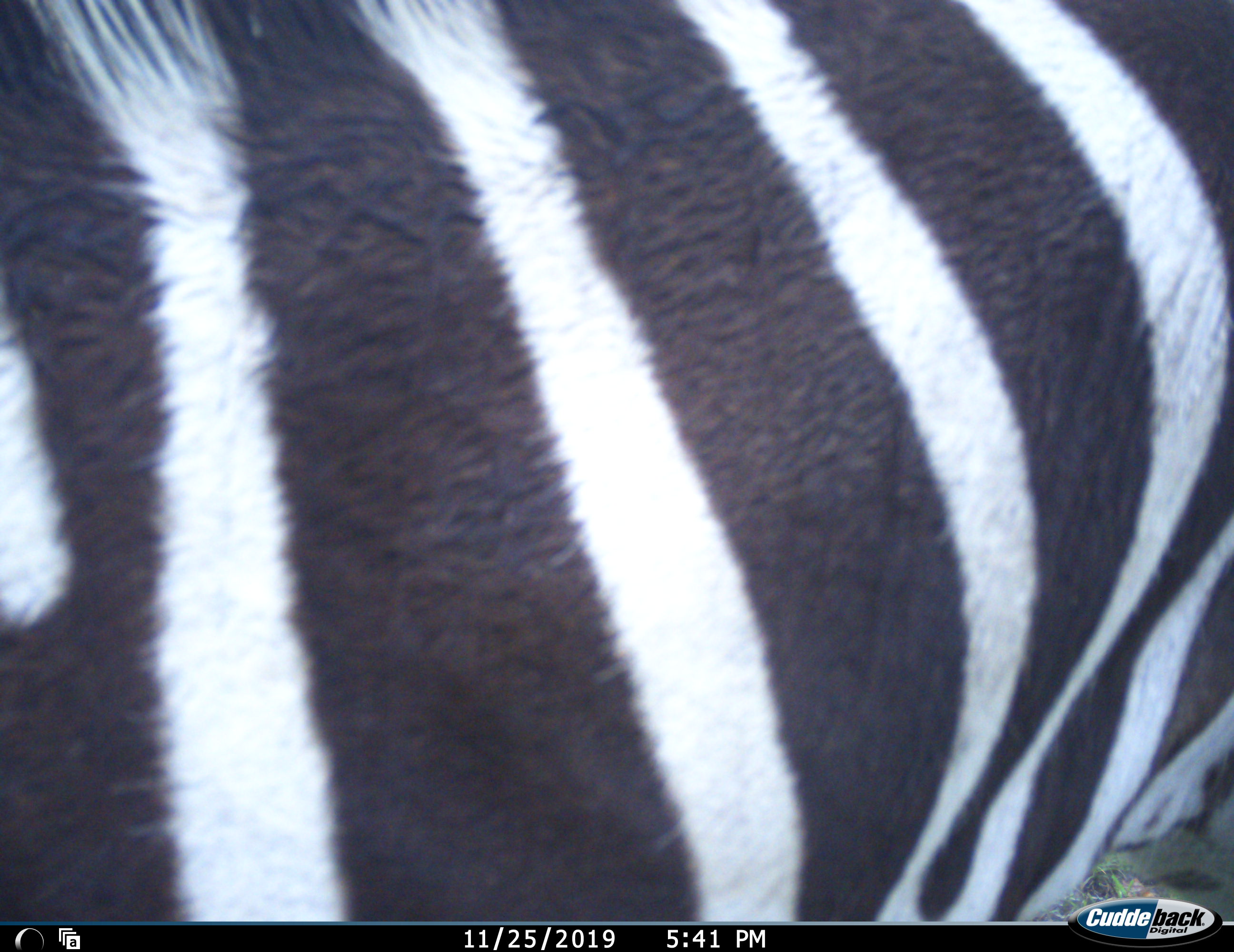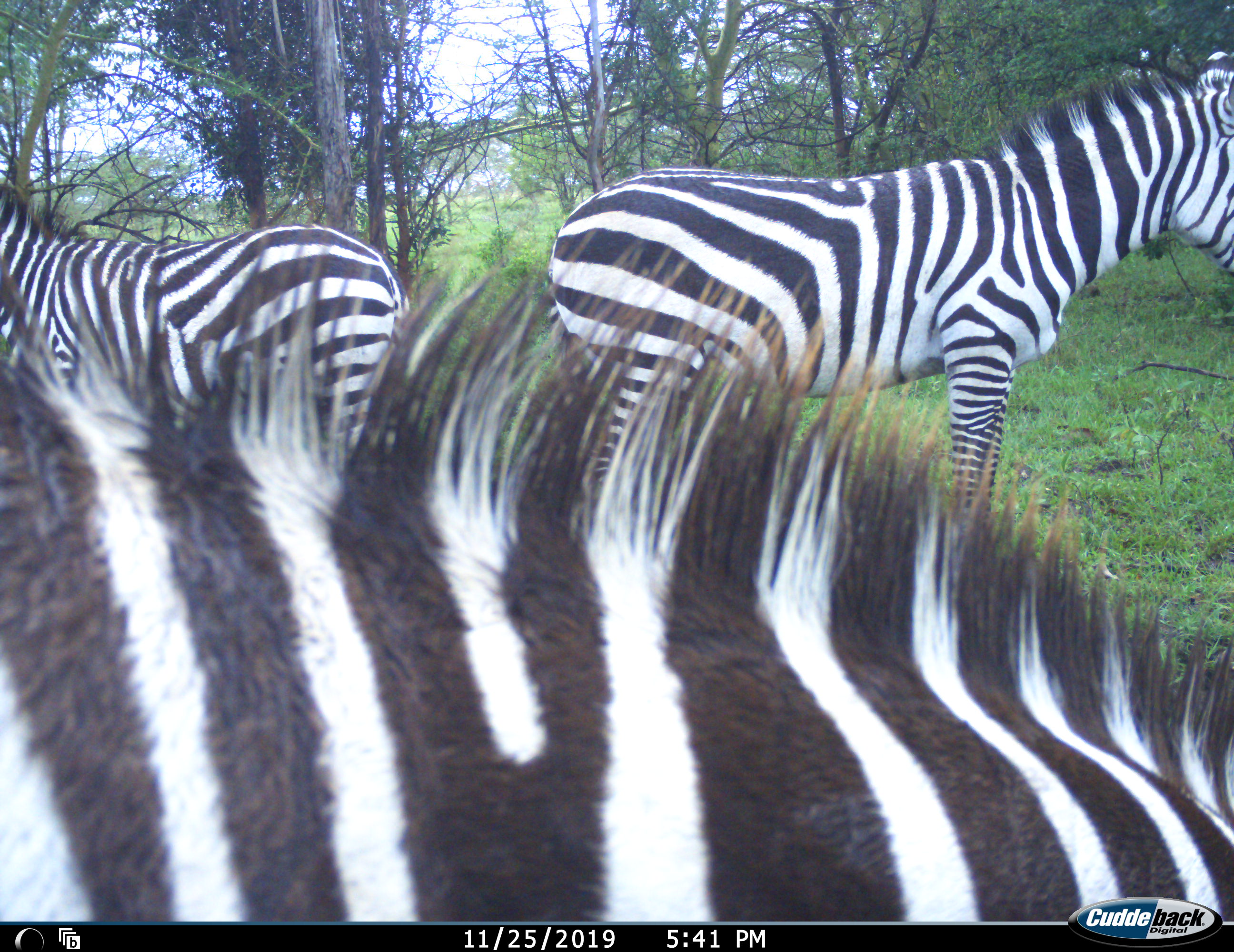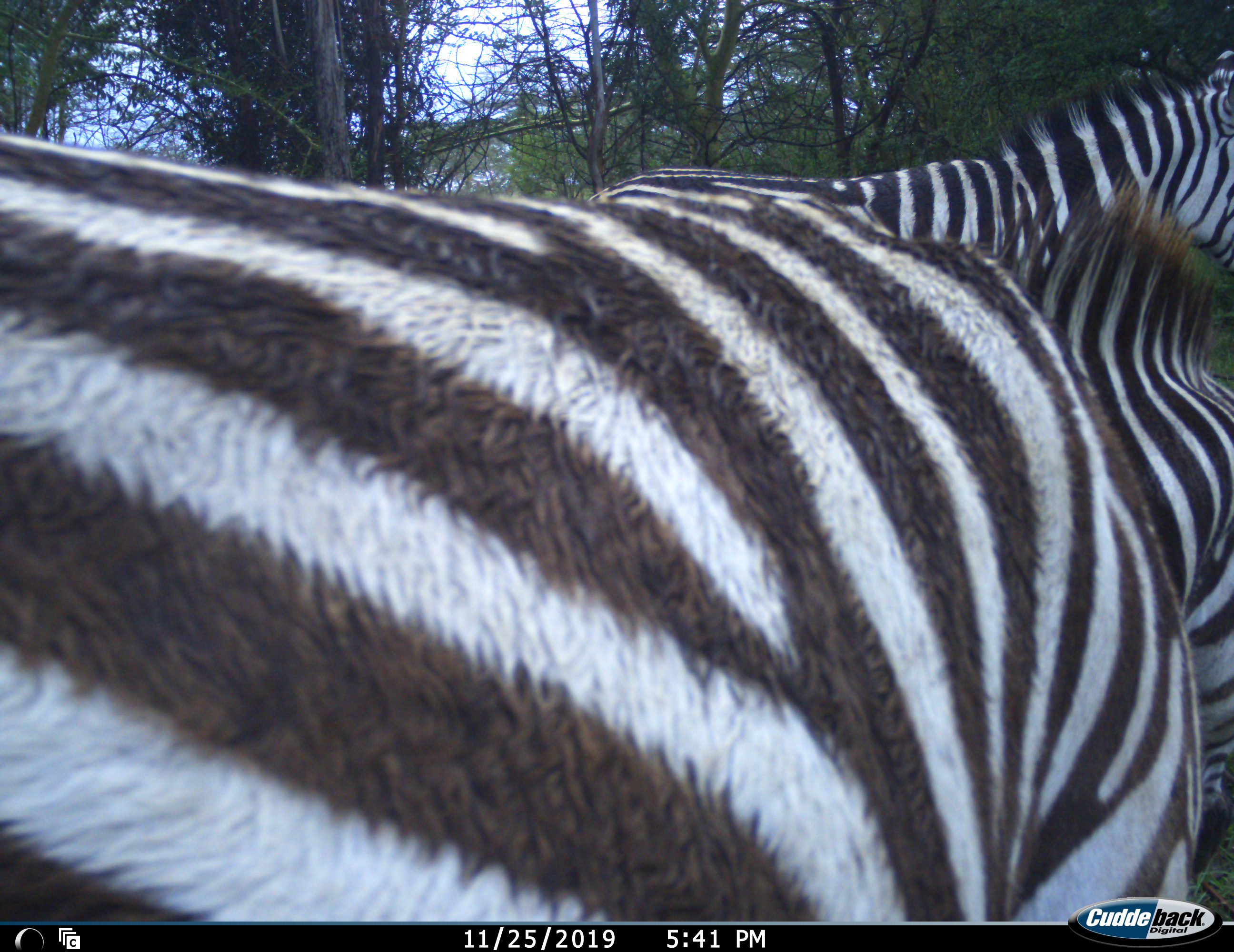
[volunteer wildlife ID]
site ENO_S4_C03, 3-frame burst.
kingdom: Animalia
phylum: Chordata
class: Mammalia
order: Perissodactyla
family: Equidae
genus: Equus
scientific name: Equus quagga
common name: plains zebra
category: zebraplains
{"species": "zebraplains (plains zebra) (Equus quagga)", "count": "3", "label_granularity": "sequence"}